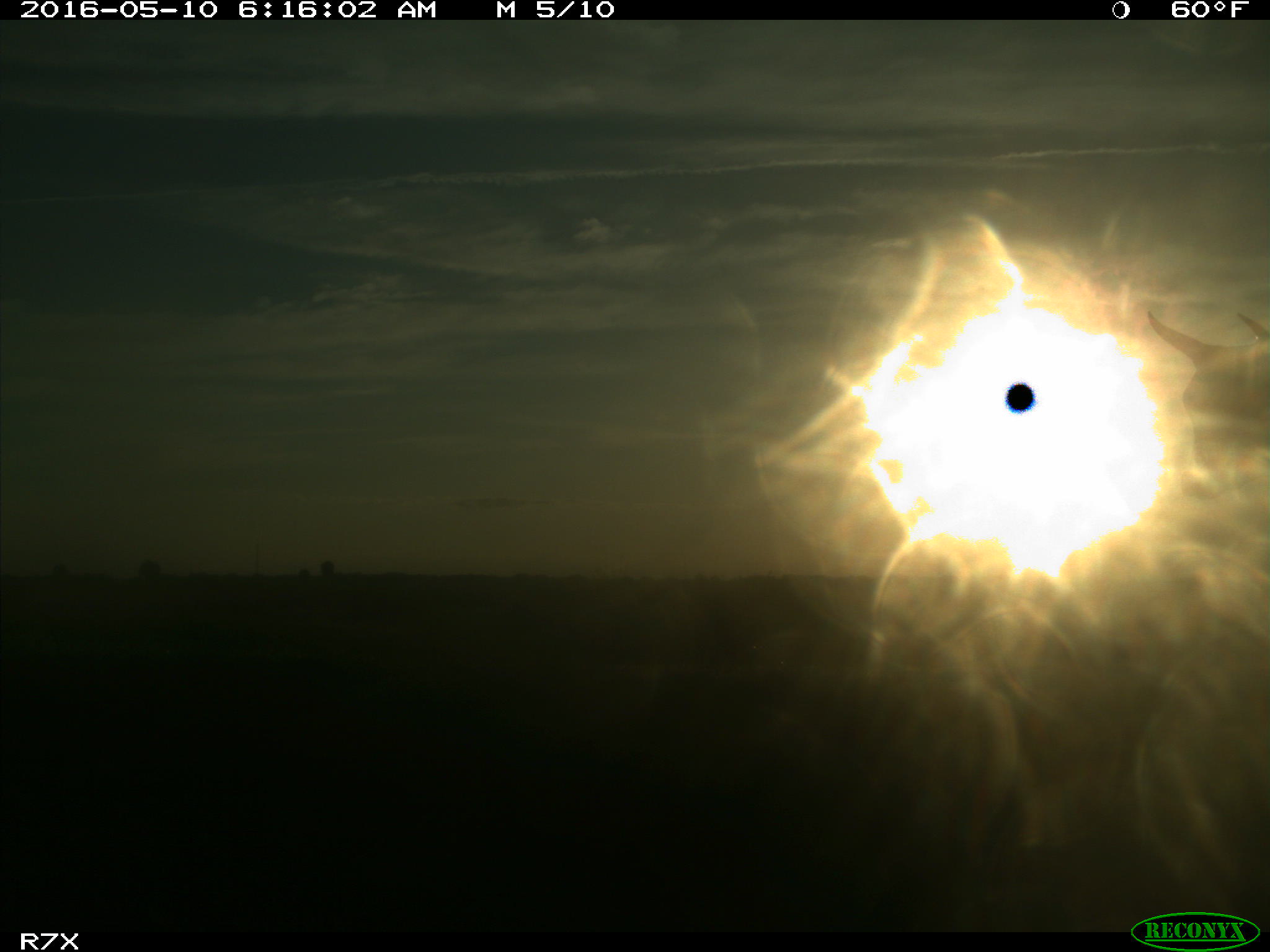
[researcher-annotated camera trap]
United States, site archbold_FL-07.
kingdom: Animalia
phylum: Chordata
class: Mammalia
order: Artiodactyla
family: Bovidae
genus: Bos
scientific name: Bos taurus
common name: domestic cow